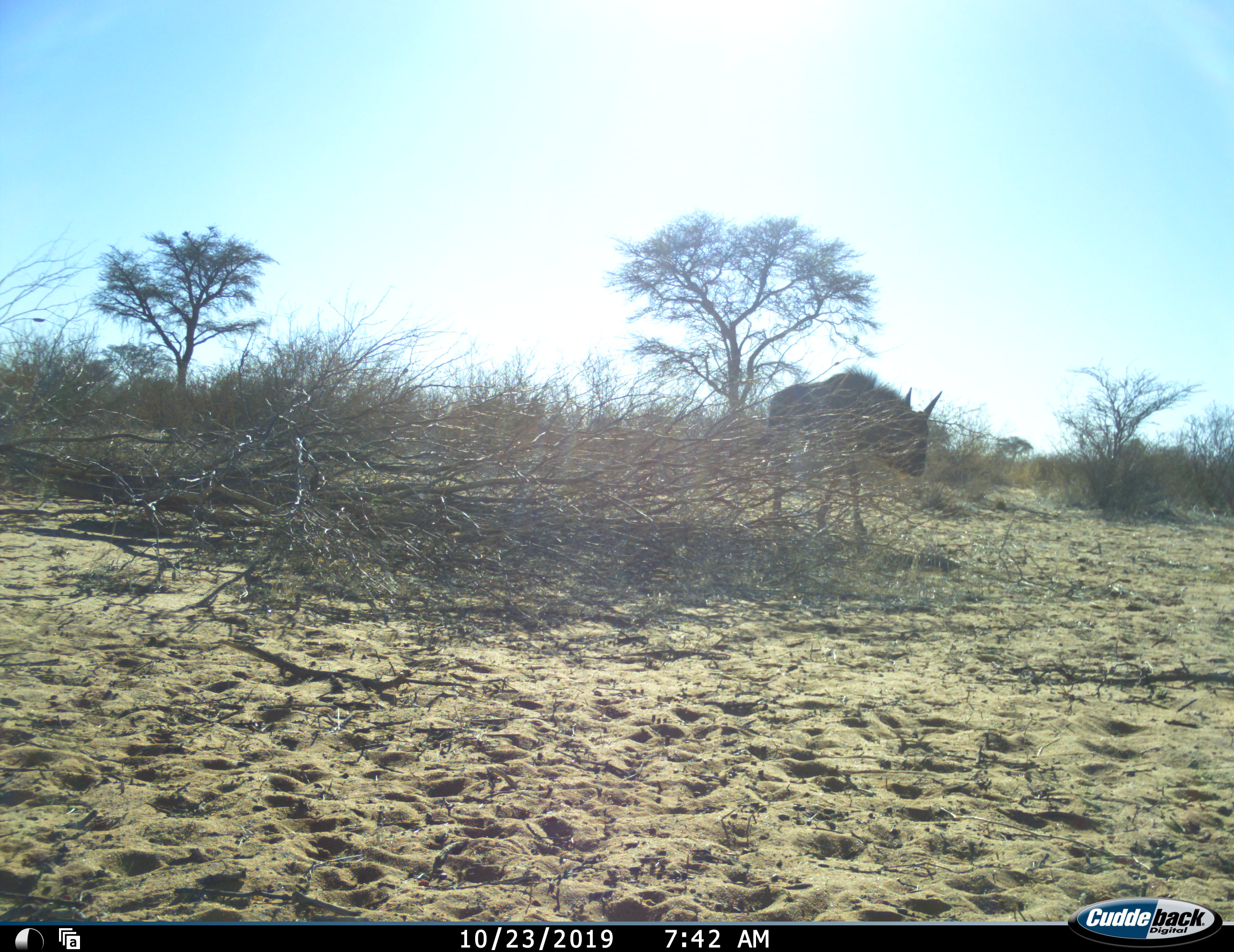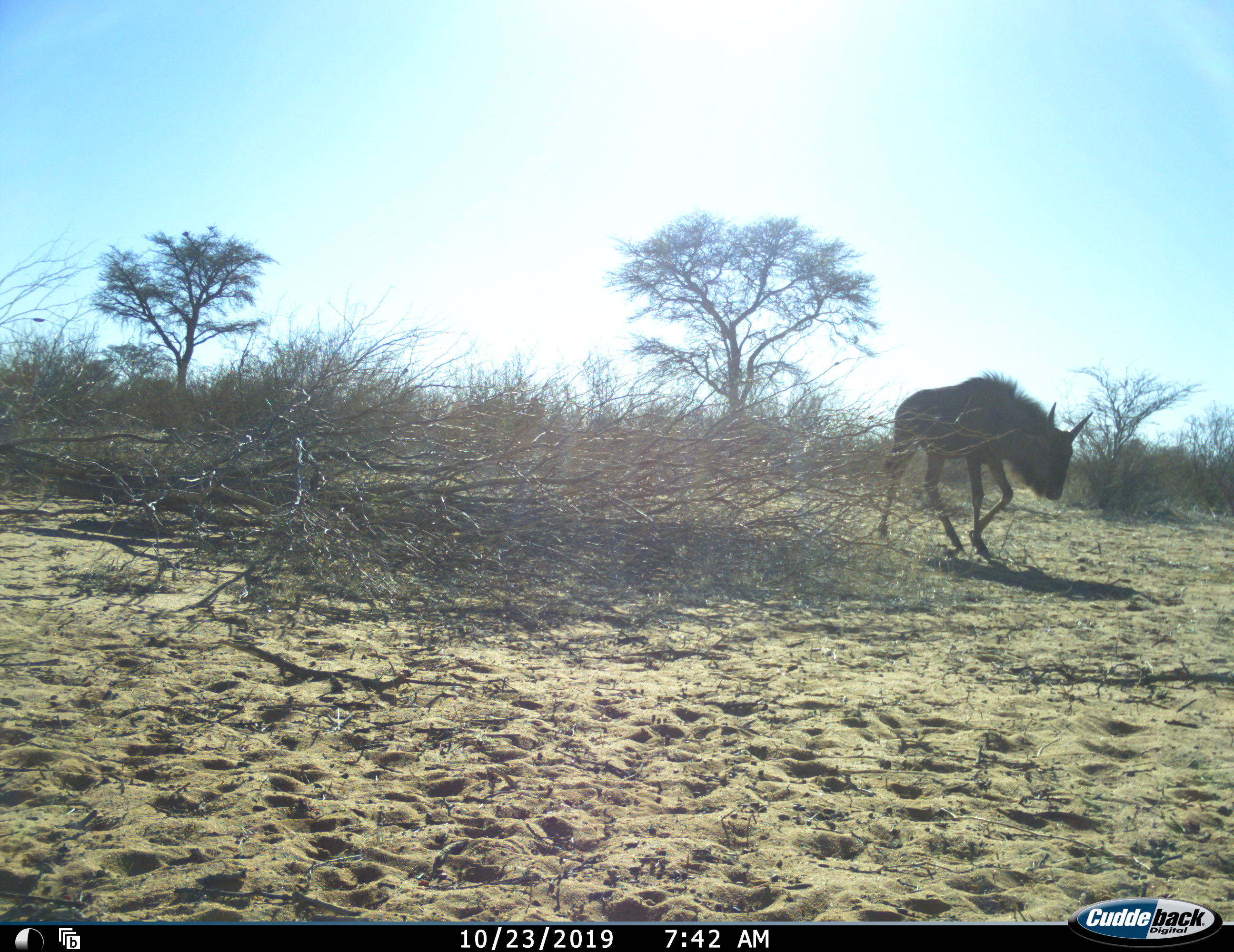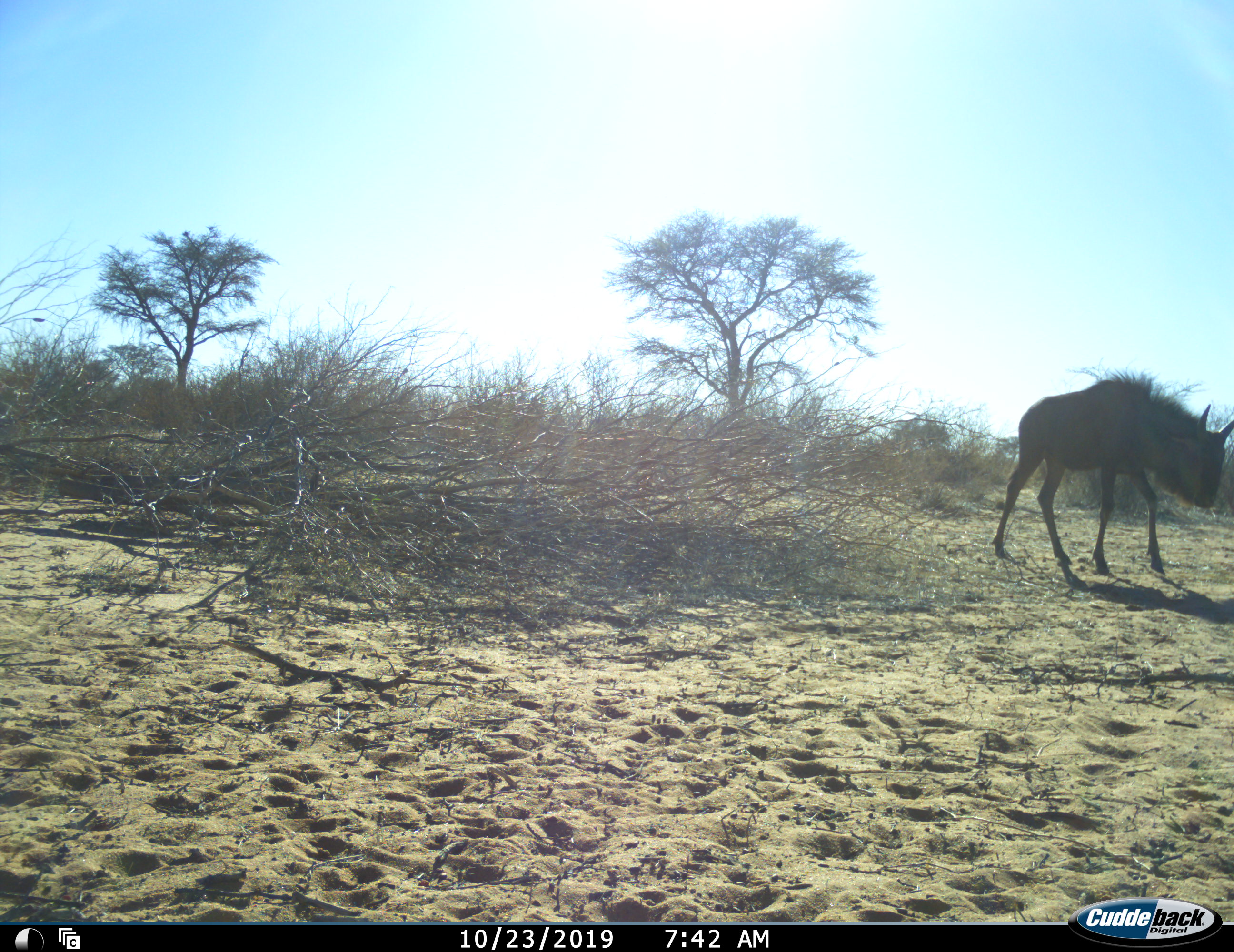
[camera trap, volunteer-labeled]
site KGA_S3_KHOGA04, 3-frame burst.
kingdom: Animalia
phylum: Chordata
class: Mammalia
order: Artiodactyla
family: Bovidae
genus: Connochaetes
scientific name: Connochaetes taurinus taurinus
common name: blue wildebeest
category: wildebeestblue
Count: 1.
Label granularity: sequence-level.